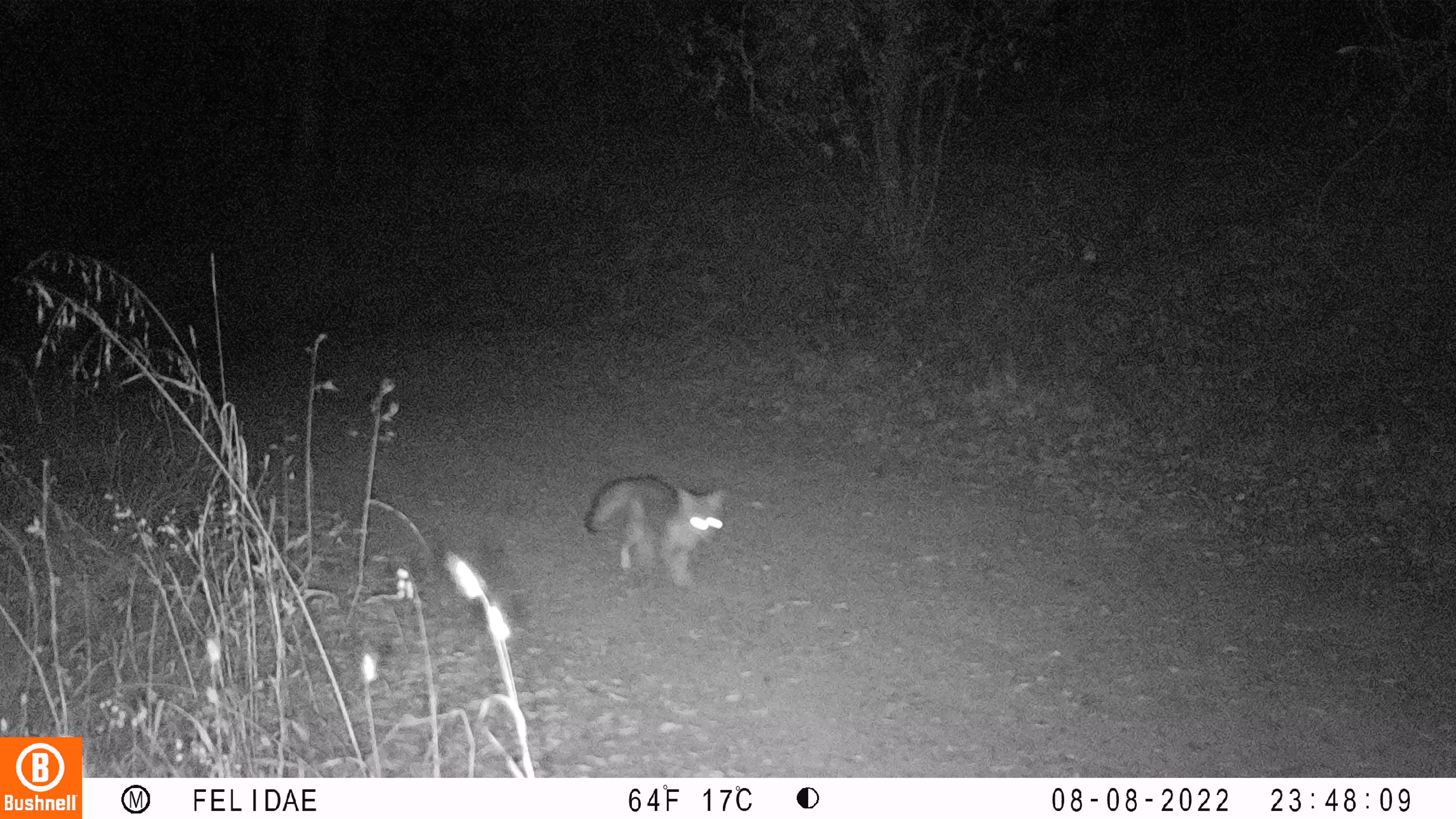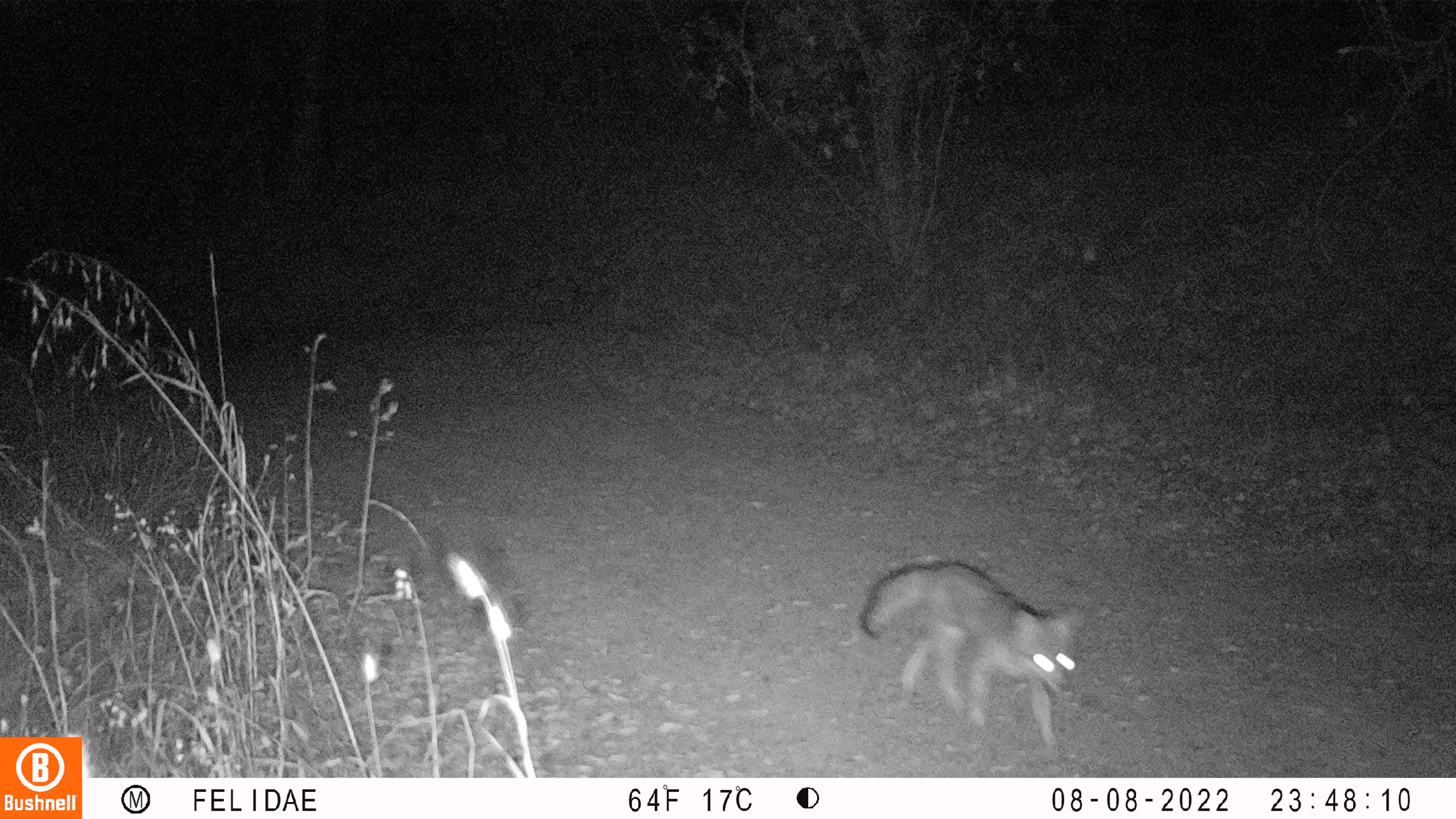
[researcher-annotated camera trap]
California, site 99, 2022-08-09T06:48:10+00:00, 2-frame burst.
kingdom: Animalia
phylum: Chordata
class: Mammalia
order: Carnivora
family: Canidae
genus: Urocyon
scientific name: Urocyon cinereoargenteus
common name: gray fox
Gray fox (Urocyon cinereoargenteus).